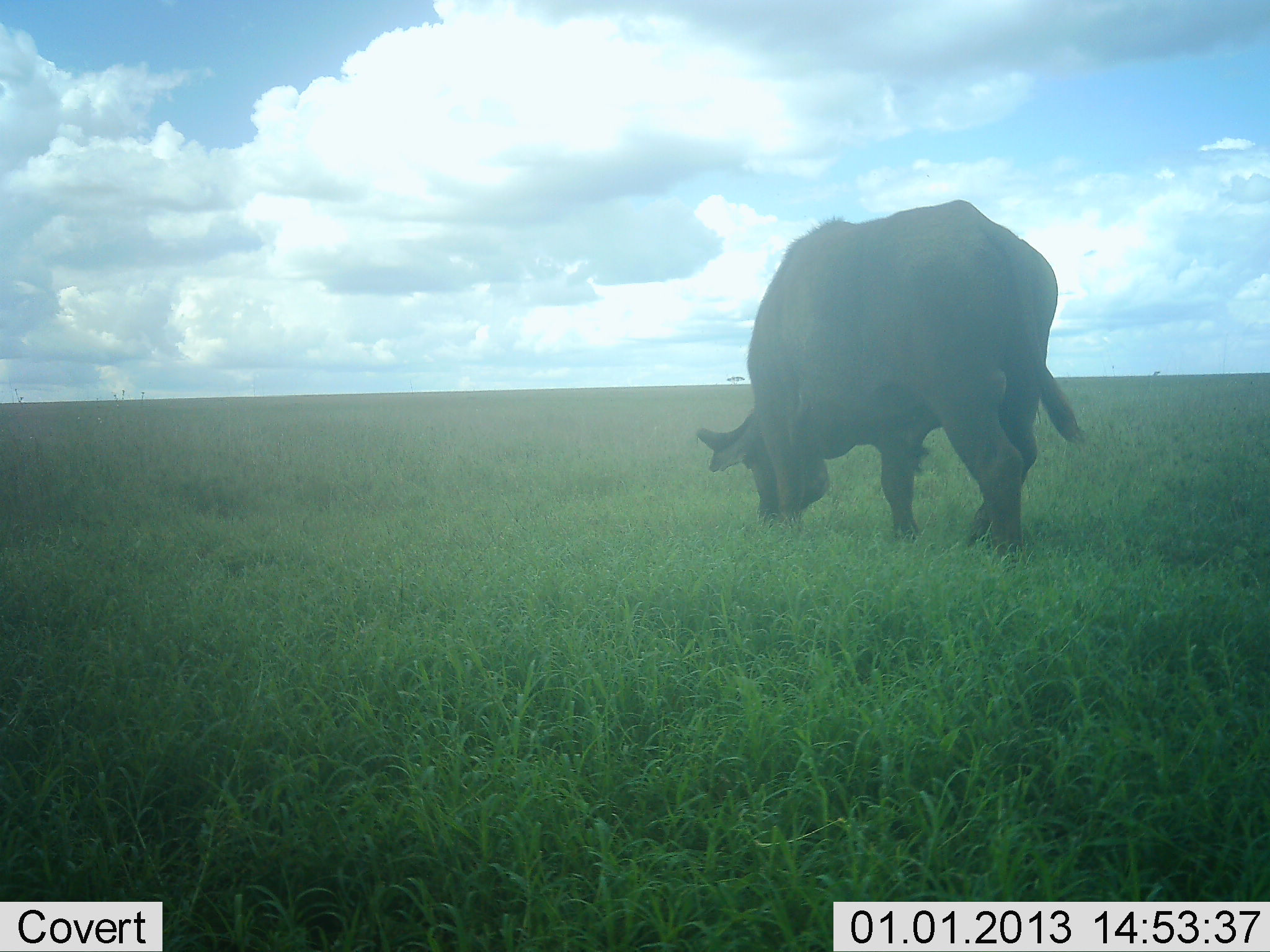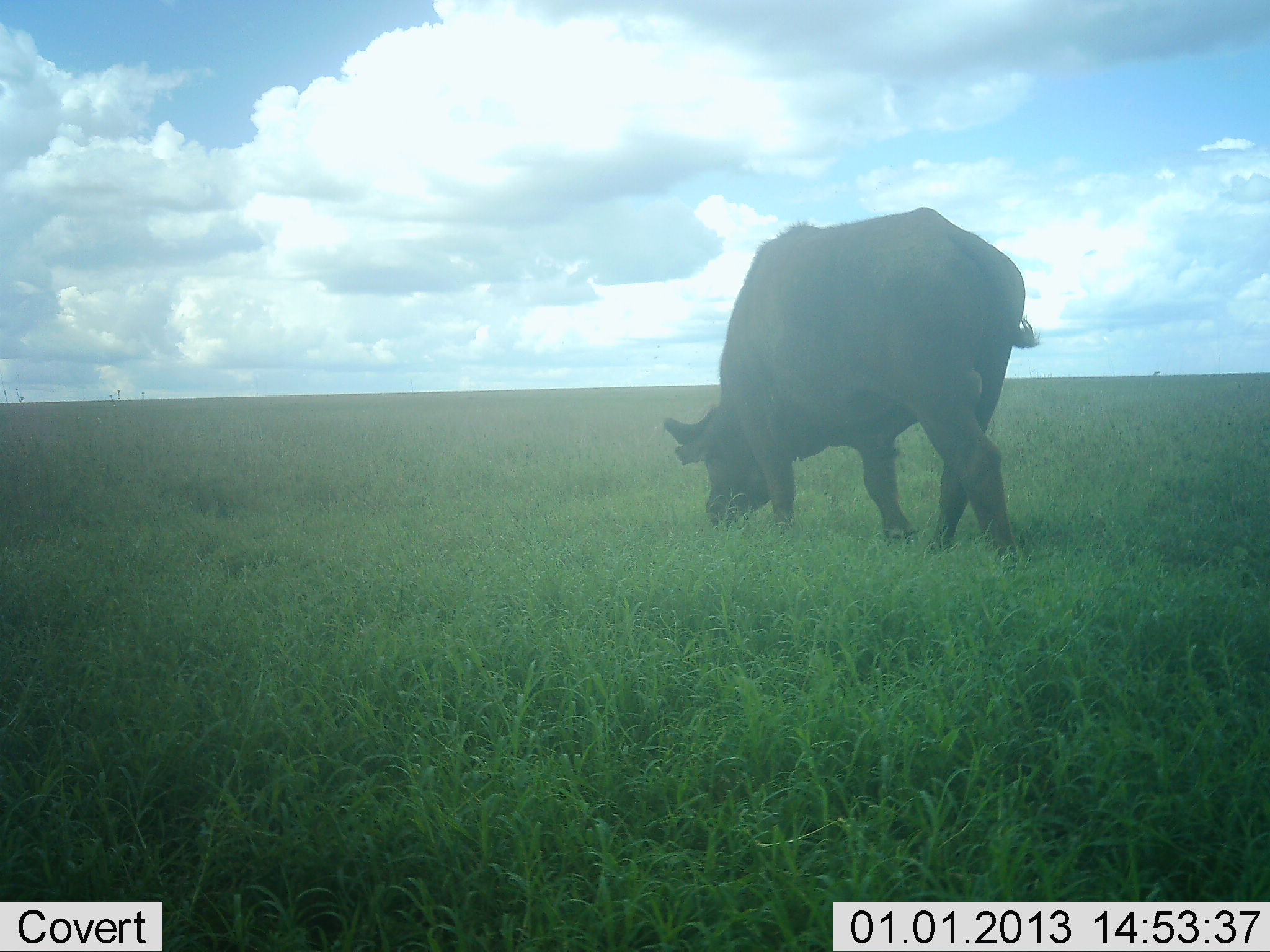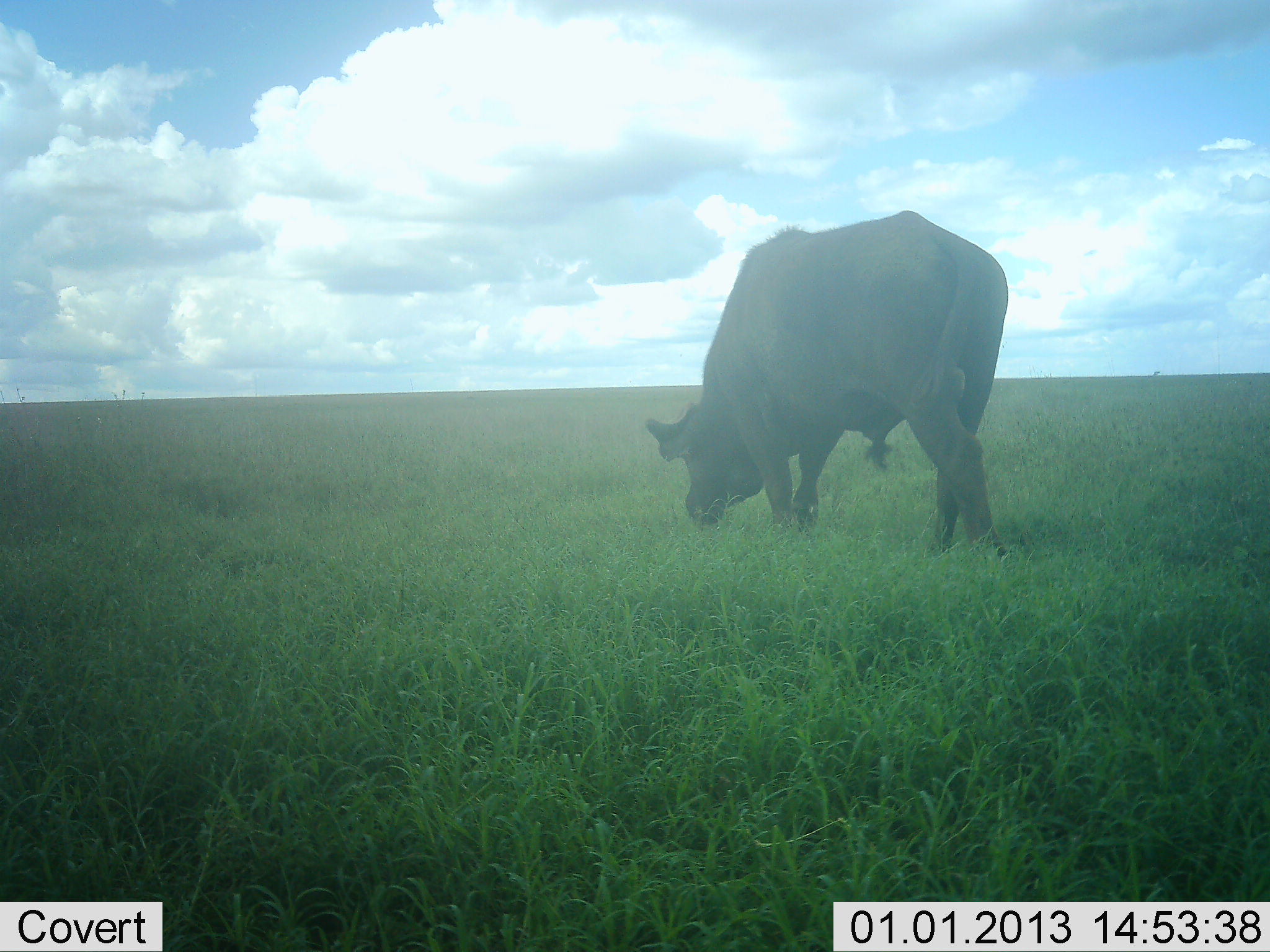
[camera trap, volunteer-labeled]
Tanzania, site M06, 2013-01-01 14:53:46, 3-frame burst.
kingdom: Animalia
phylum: Chordata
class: Mammalia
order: Artiodactyla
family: Bovidae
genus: Syncerus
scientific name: Syncerus caffer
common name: cape buffalo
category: buffalo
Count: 1.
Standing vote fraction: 10%.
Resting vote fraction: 0%.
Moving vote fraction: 19%.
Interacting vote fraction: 0%.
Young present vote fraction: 0%.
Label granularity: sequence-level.